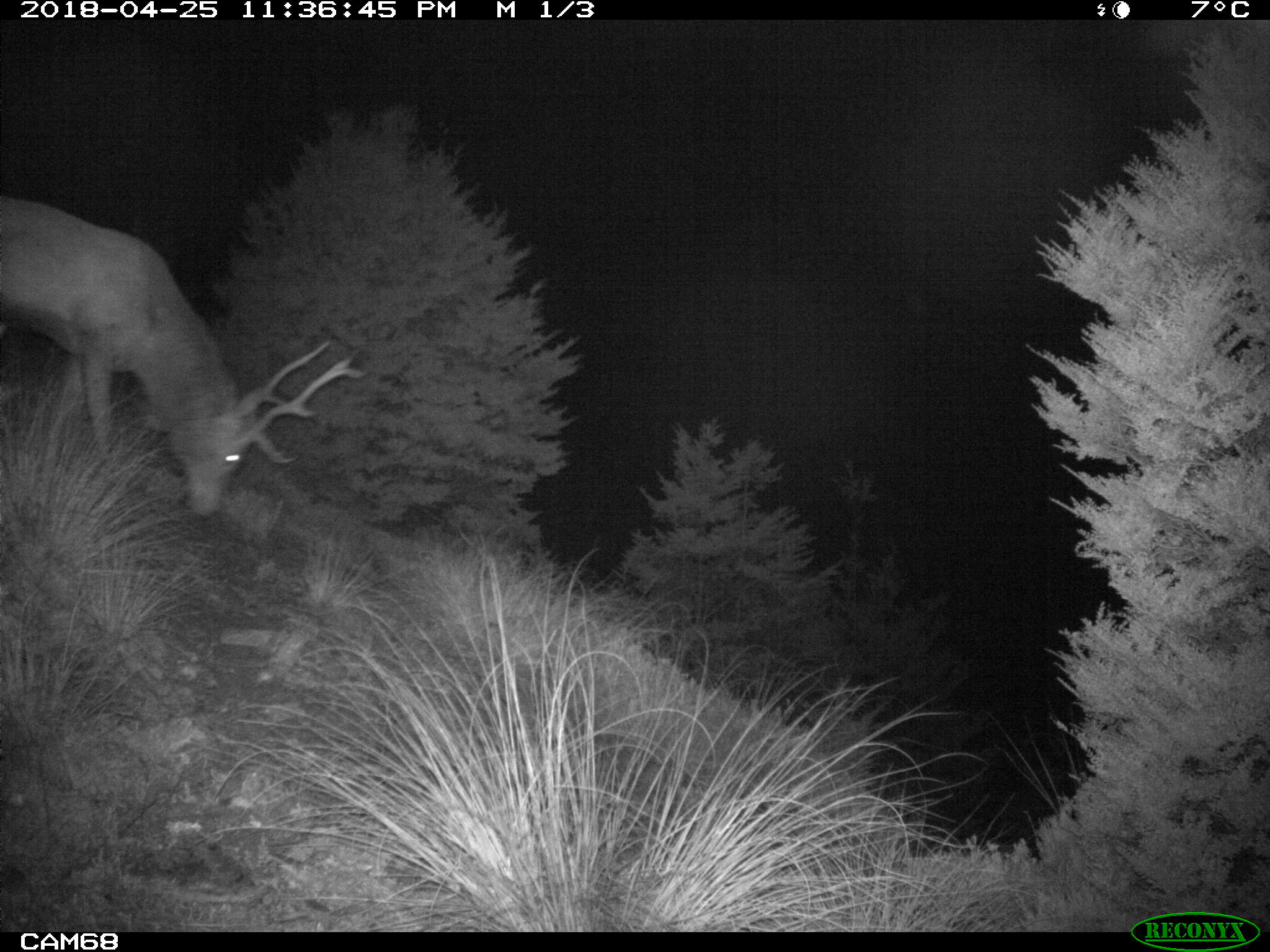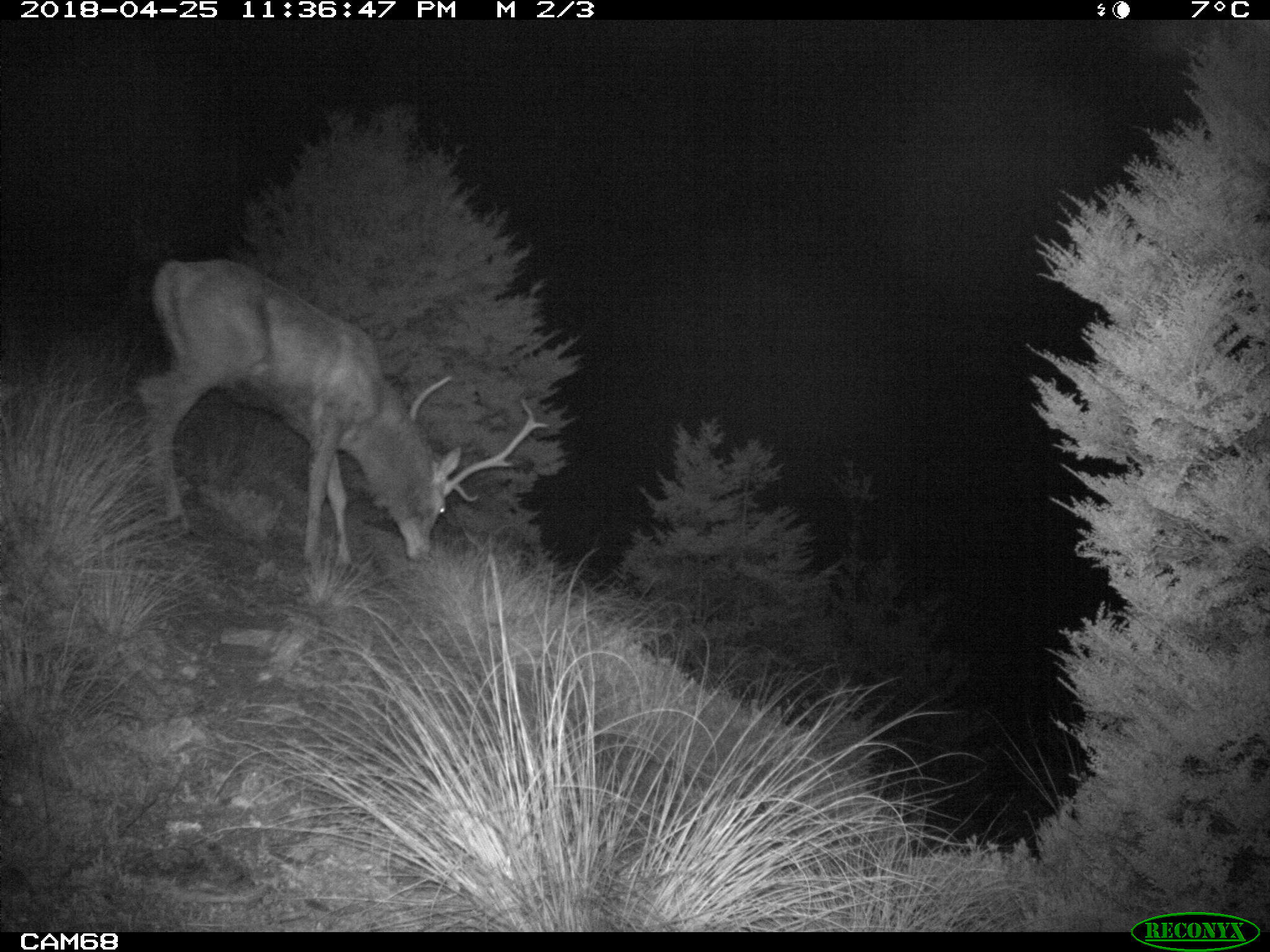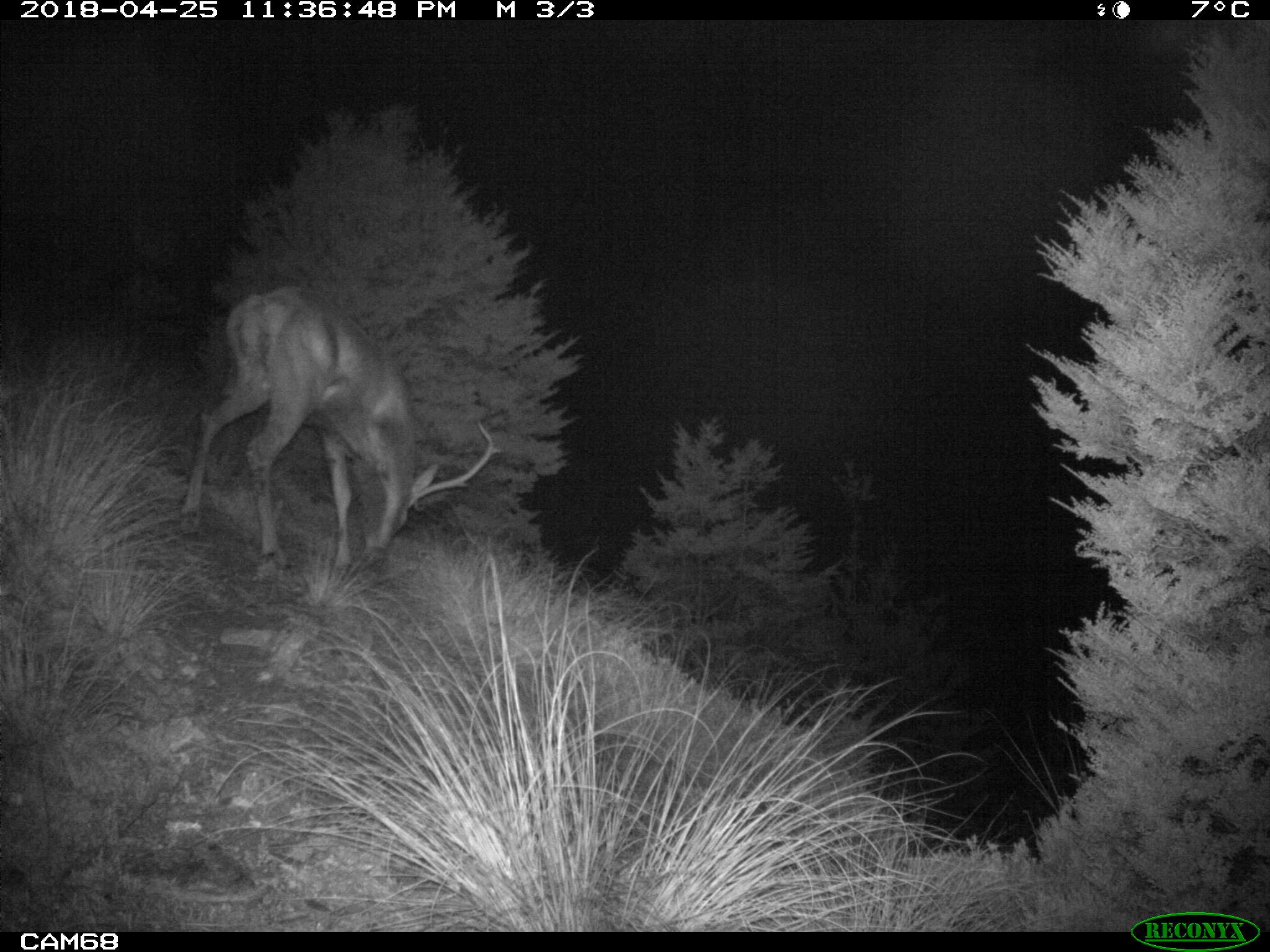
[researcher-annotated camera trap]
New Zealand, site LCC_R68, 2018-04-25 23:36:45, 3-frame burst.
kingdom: Animalia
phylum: Chordata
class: Mammalia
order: Artiodactyla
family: Cervidae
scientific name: Cervidae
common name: deer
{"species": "deer (Cervidae)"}